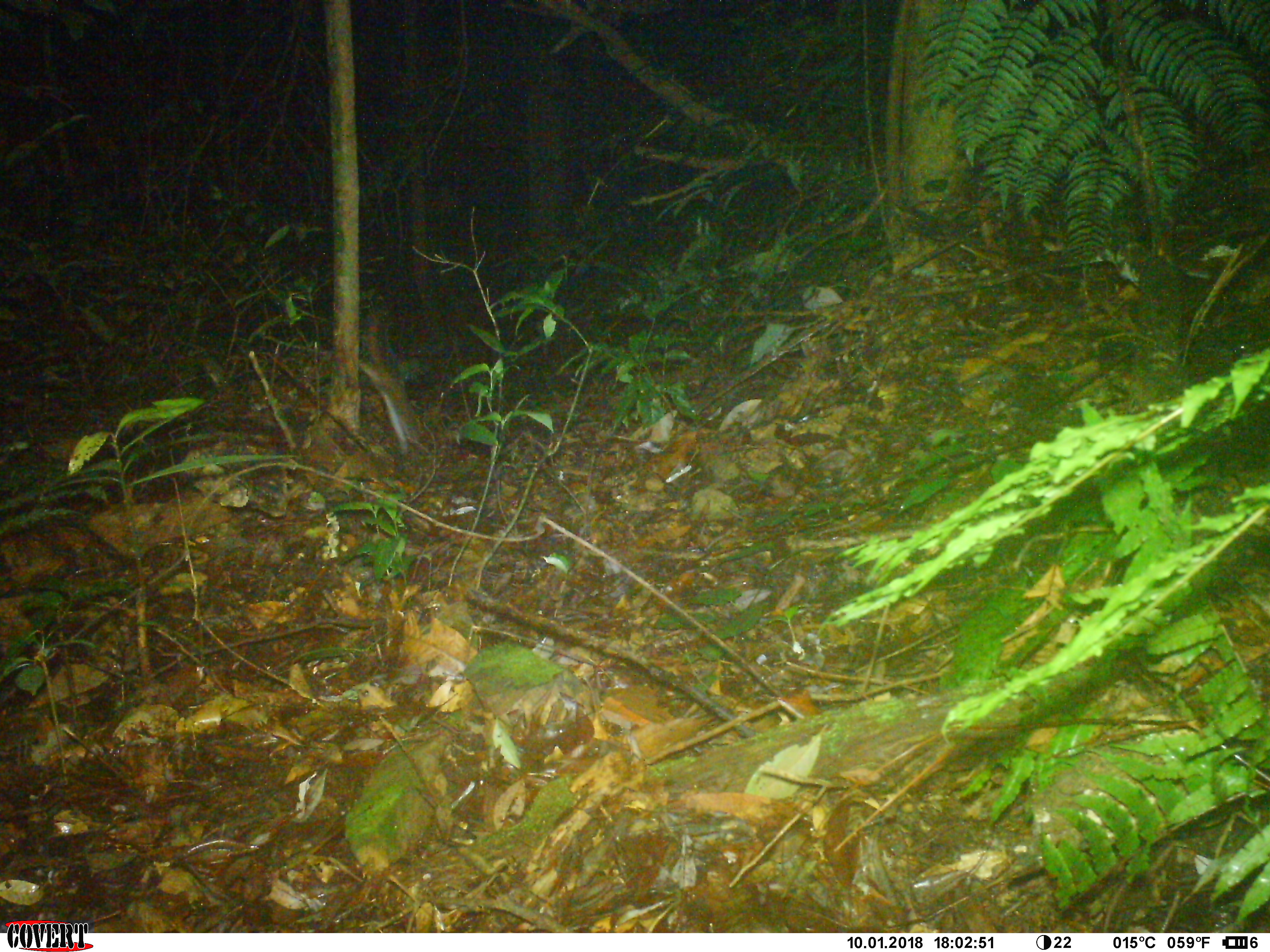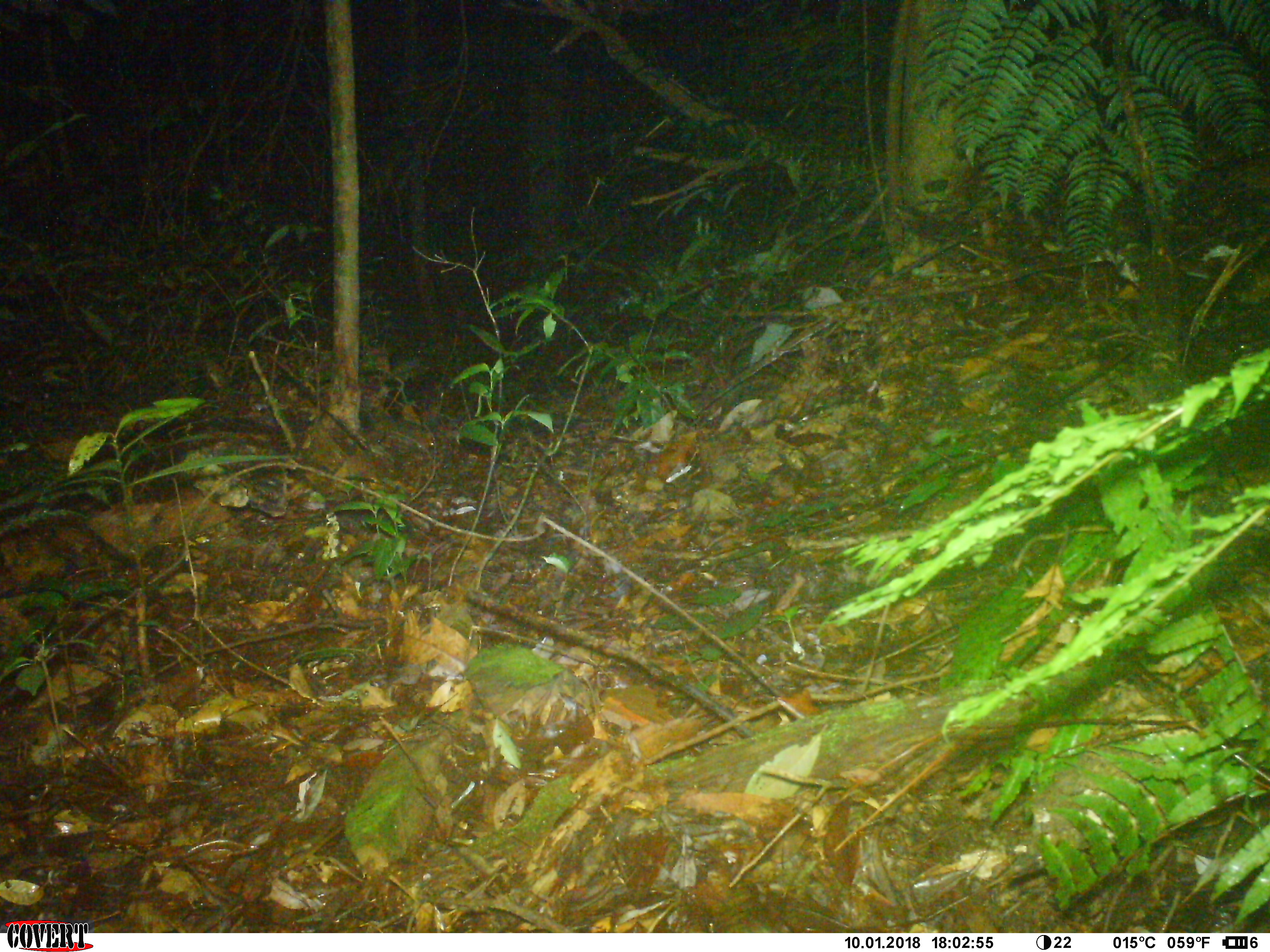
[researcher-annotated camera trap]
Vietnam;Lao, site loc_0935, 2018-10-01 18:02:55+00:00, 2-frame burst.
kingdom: Animalia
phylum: Chordata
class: Mammalia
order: Rodentia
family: Sciuridae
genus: Dremomys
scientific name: Dremomys rufigenis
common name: red-cheeked squirrel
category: red cheeked squirrel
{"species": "red cheeked squirrel (red-cheeked squirrel) (Dremomys rufigenis)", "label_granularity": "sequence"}